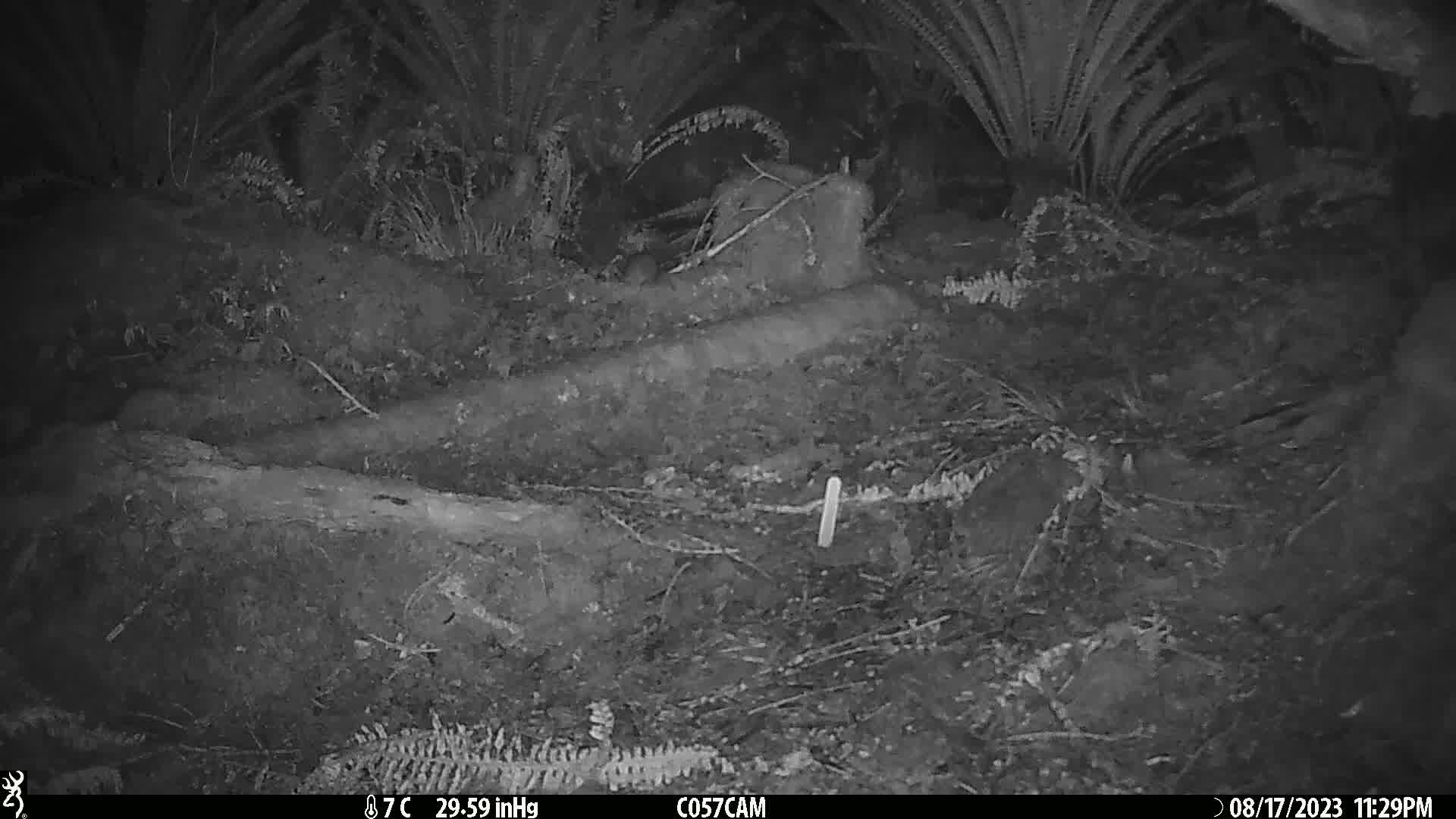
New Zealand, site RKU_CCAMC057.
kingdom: Animalia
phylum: Chordata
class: Mammalia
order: Rodentia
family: Muridae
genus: Rattus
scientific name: Rattus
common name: rat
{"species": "rat (Rattus)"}